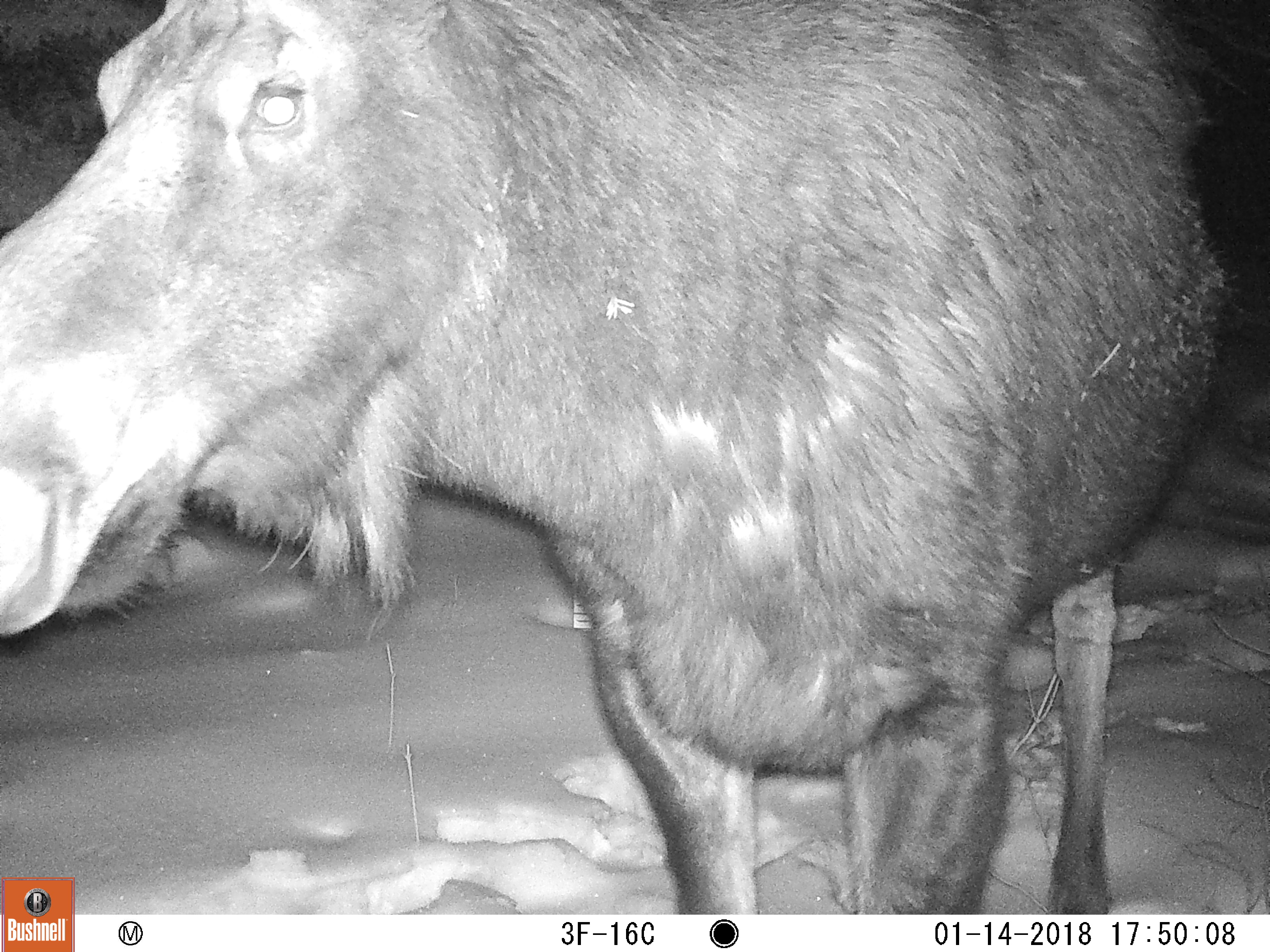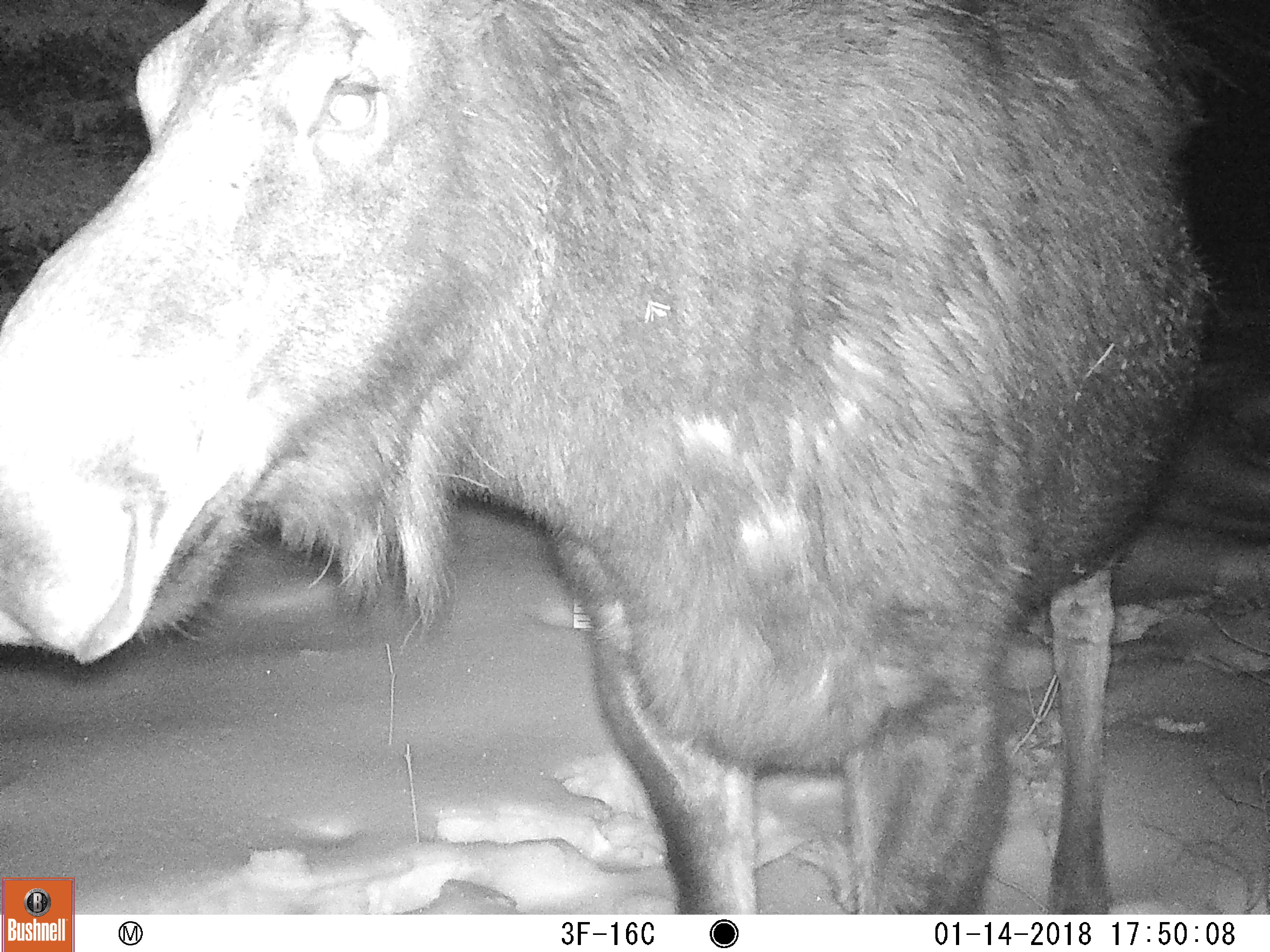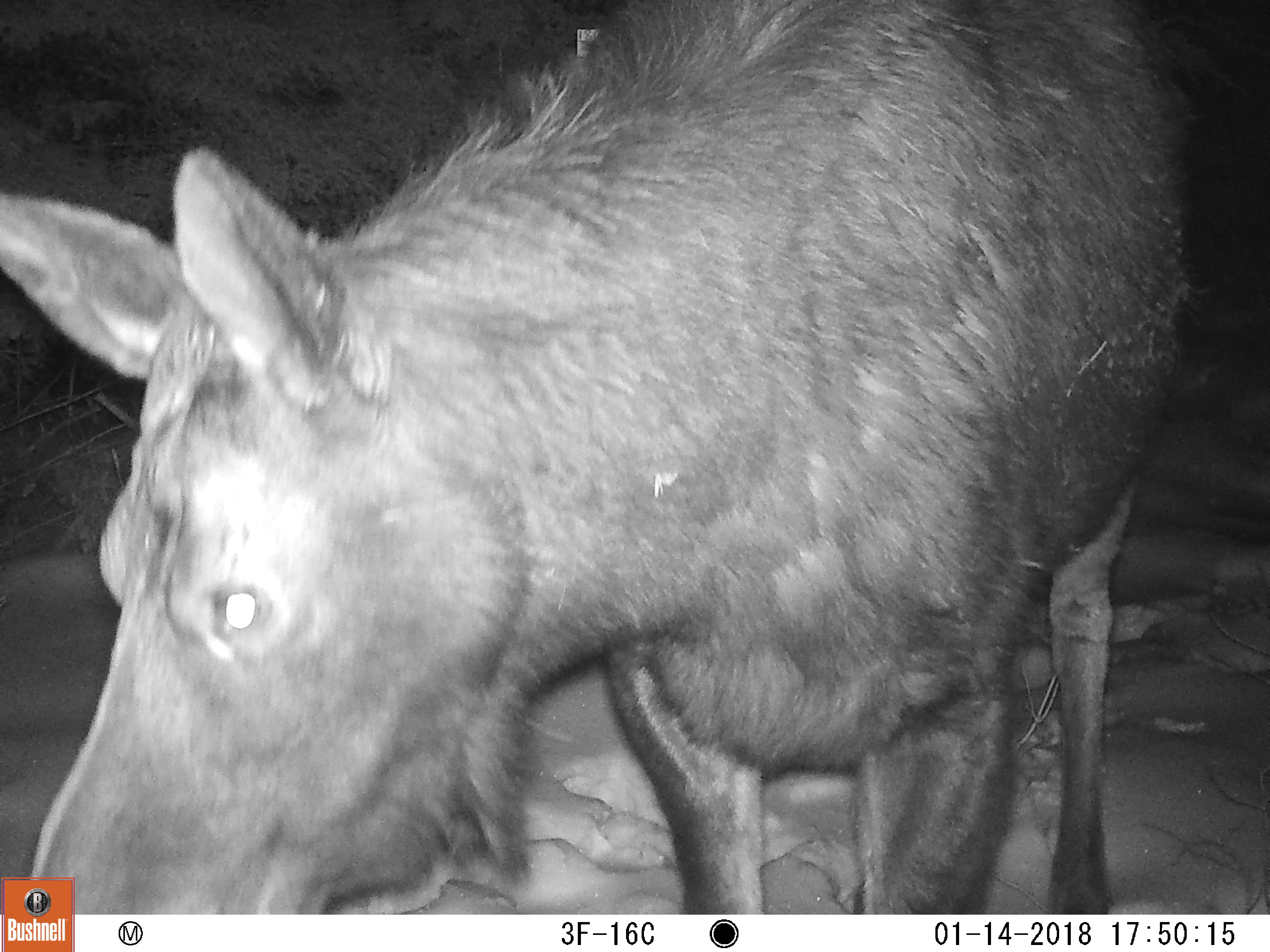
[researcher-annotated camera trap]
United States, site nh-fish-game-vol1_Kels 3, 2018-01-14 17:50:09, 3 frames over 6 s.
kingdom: Animalia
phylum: Chordata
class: Mammalia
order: Artiodactyla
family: Cervidae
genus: Alces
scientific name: Alces alces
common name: moose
Moose (Alces alces).